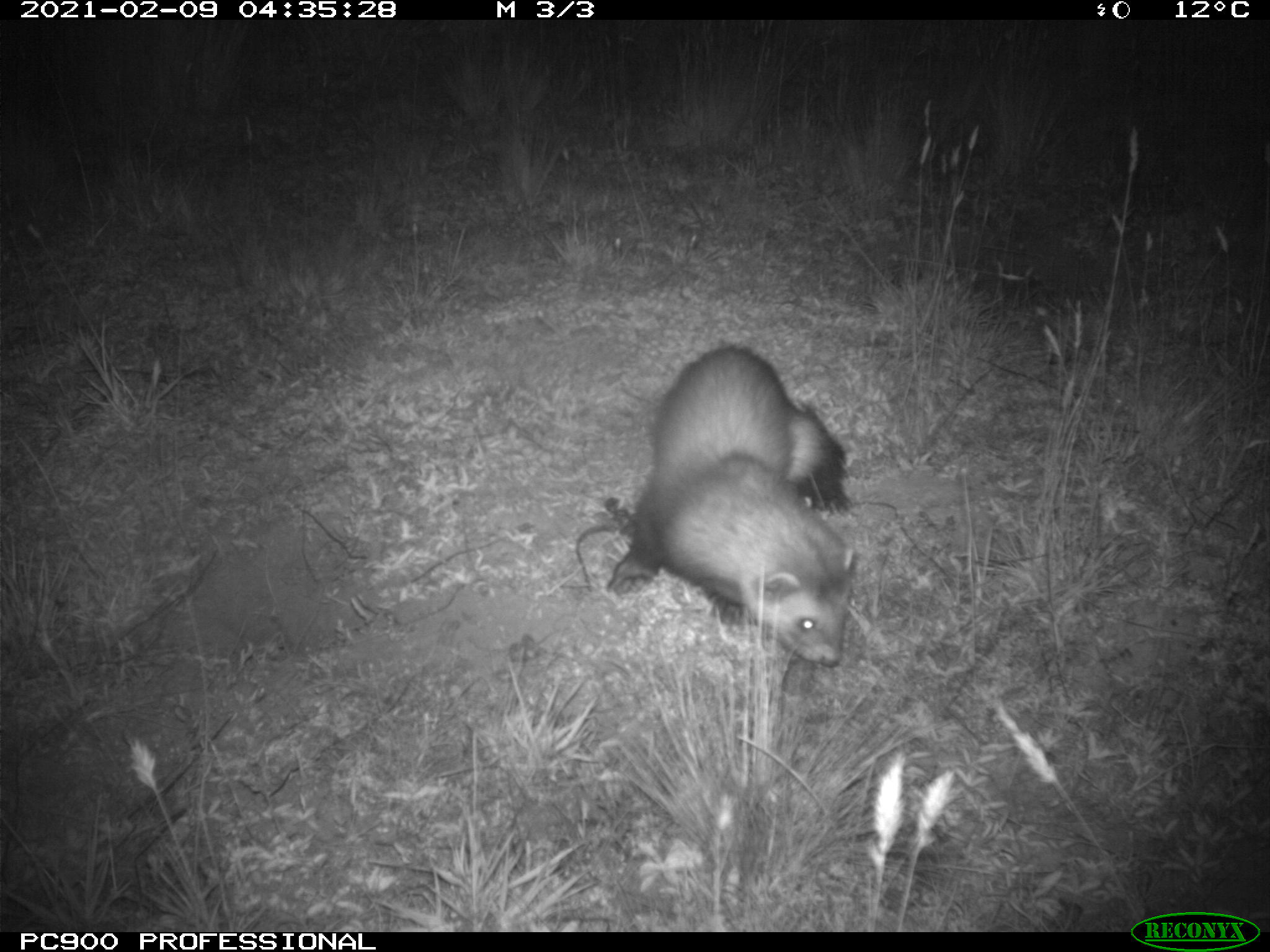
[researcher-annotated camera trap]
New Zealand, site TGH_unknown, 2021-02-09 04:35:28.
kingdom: Animalia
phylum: Chordata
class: Mammalia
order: Carnivora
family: Mustelidae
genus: Mustela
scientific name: Mustela furo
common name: ferret